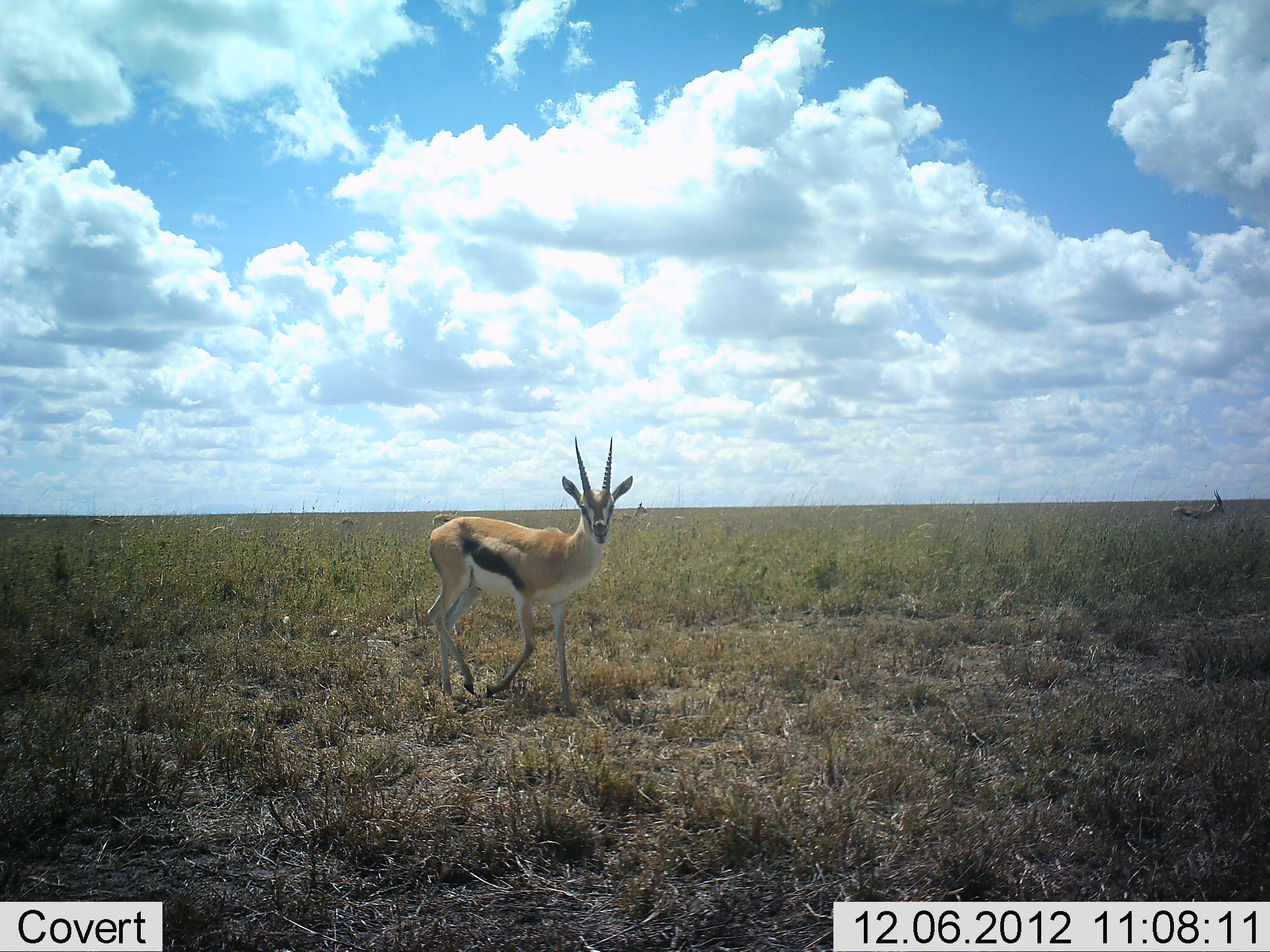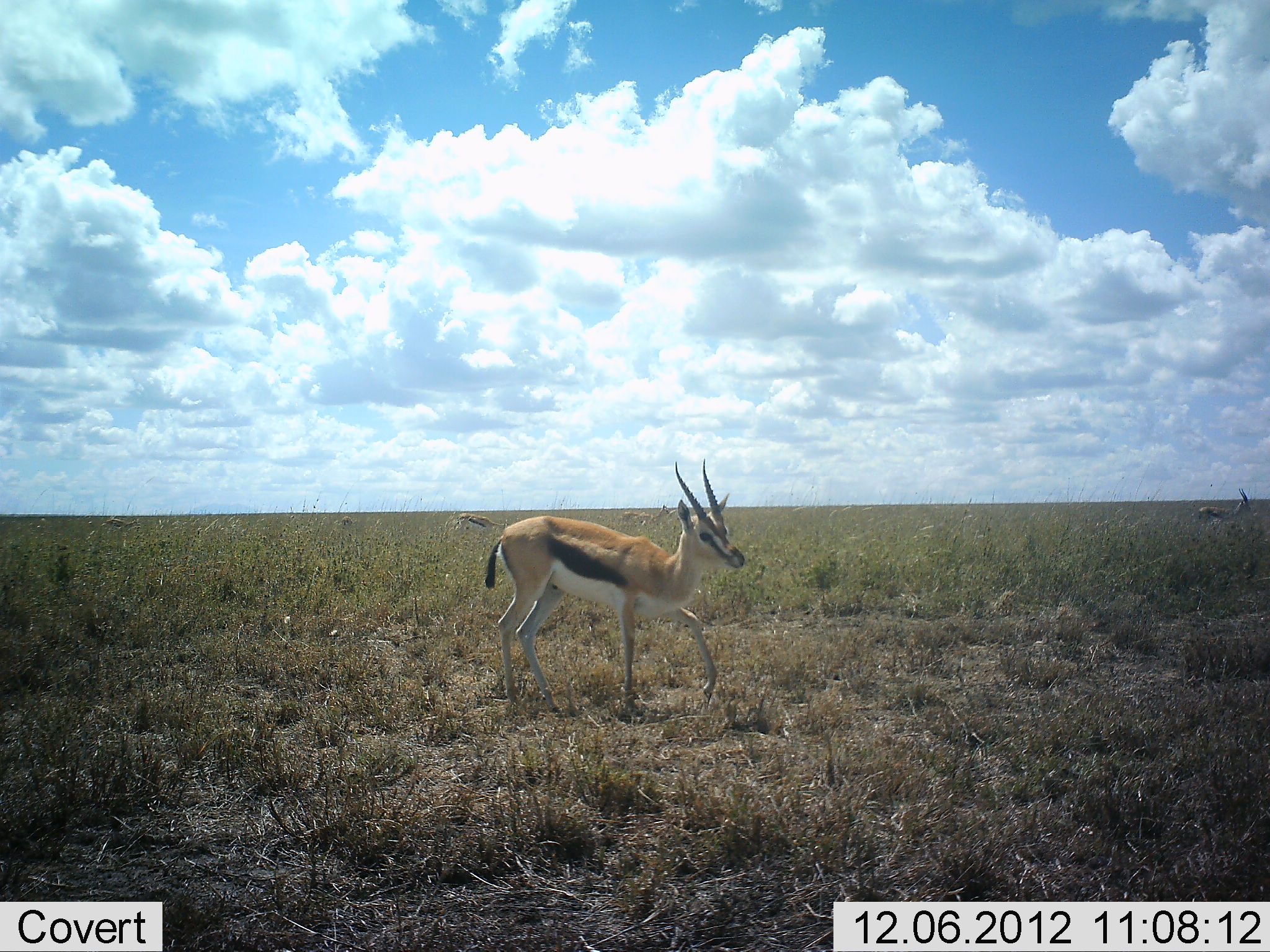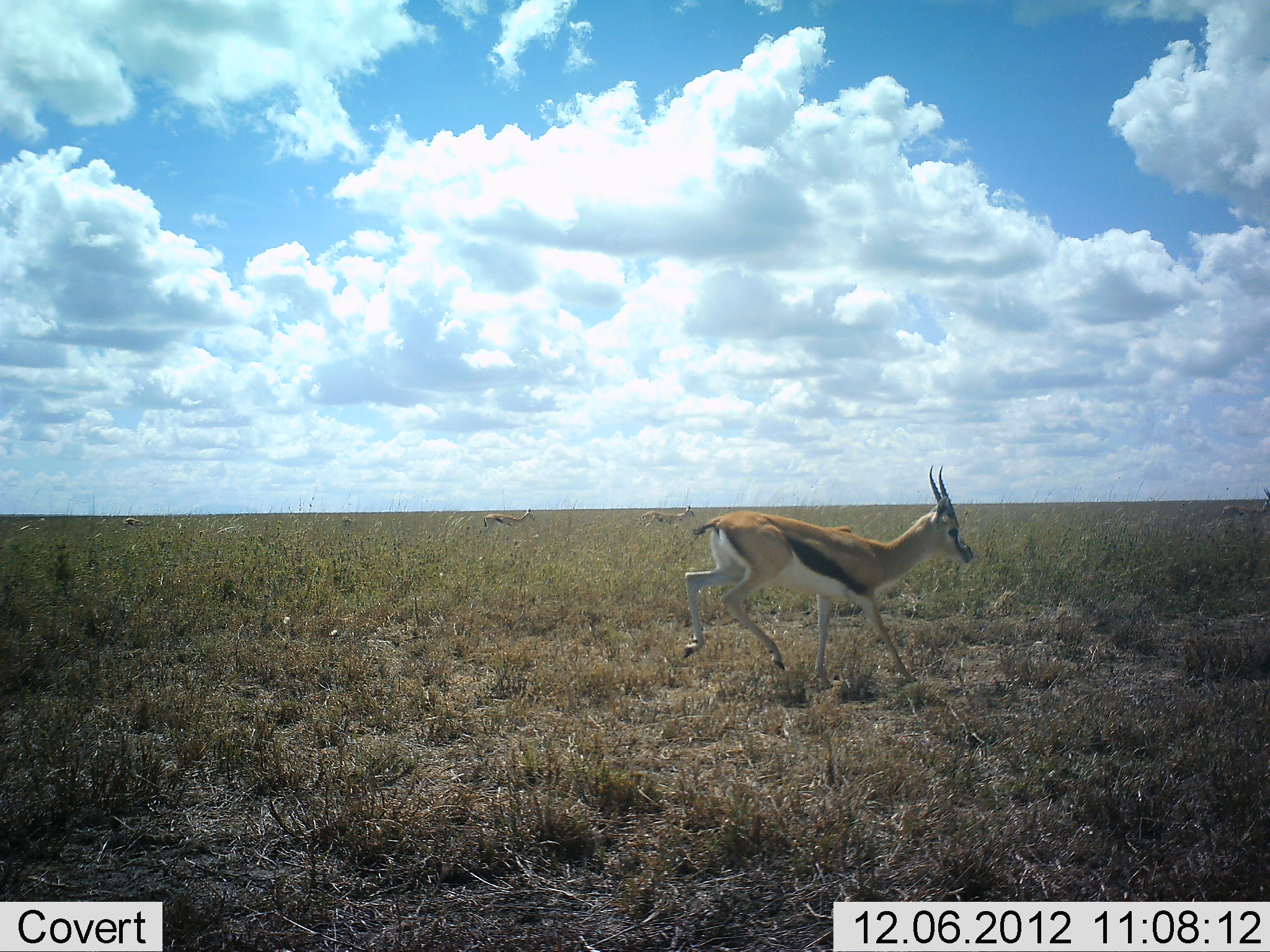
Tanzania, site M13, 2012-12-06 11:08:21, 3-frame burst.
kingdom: Animalia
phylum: Chordata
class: Mammalia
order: Artiodactyla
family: Bovidae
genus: Eudorcas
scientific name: Eudorcas thomsonii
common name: thomson's gazelle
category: gazellethomsons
Gazellethomsons (thomson's gazelle) (Eudorcas thomsonii), count 3. Behavior (volunteer vote fractions): standing 12%, resting 0%, moving 96%, interacting 0%. Young present (vote fraction): 0%. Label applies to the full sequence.